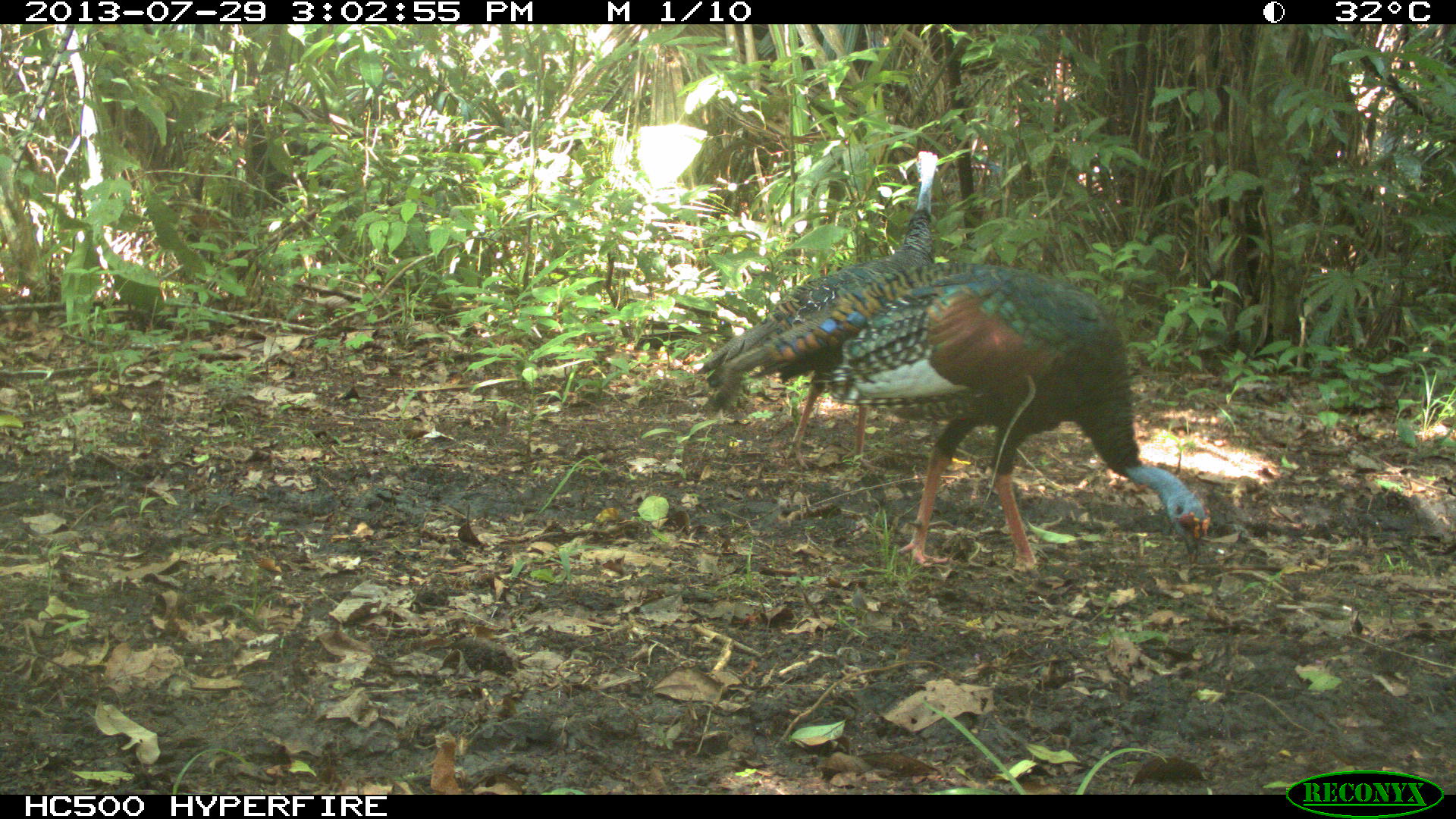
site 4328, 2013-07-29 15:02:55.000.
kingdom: Animalia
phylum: Chordata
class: Aves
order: Galliformes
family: Phasianidae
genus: Meleagris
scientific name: Meleagris ocellata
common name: ocellated turkey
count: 2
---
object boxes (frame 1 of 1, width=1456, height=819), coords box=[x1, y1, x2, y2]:
meleagris ocellata: box=[800, 262, 1211, 571]; box=[692, 149, 939, 474]